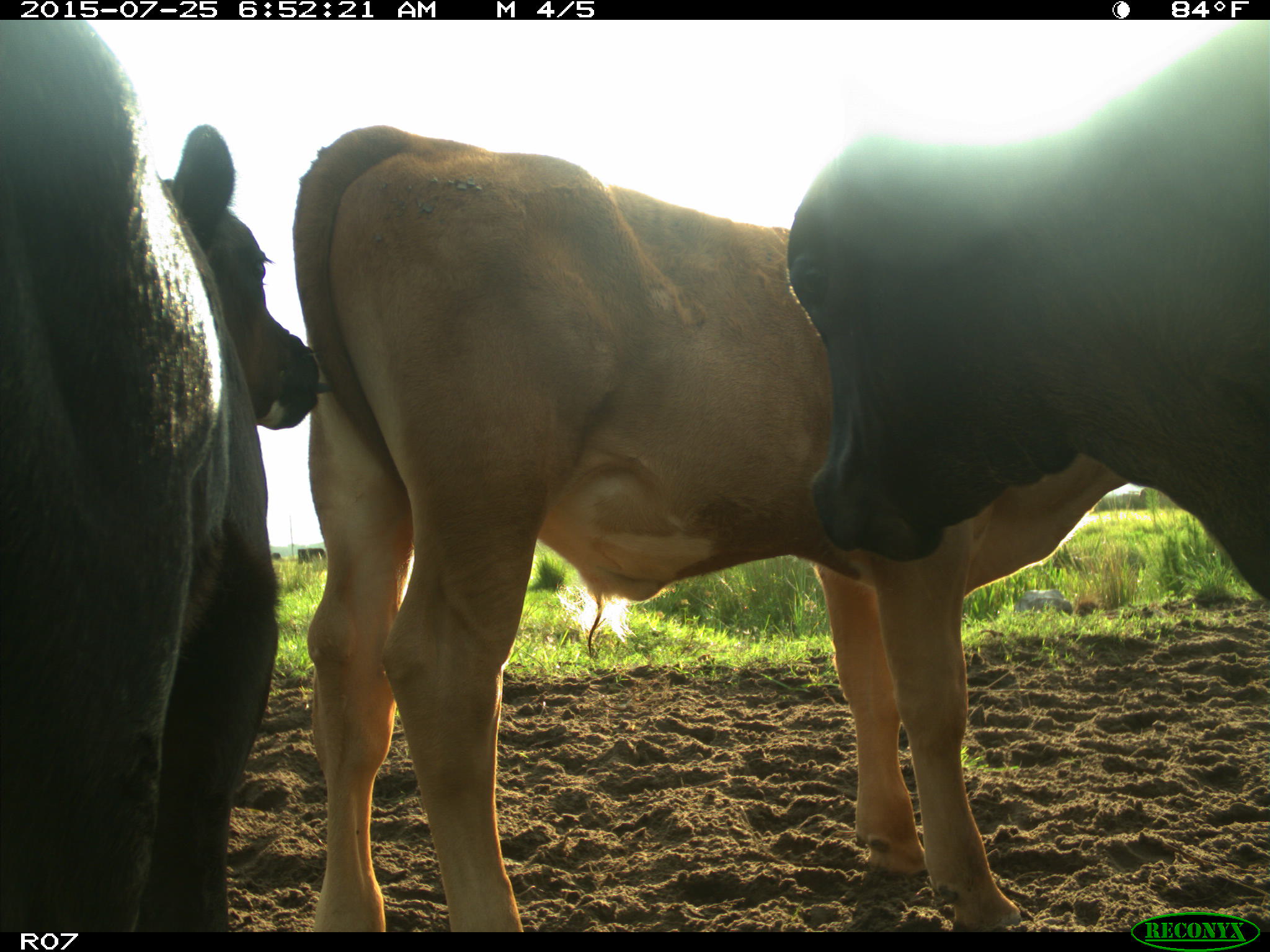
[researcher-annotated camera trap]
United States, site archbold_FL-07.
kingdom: Animalia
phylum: Chordata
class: Mammalia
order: Artiodactyla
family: Bovidae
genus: Bos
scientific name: Bos taurus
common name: domestic cow